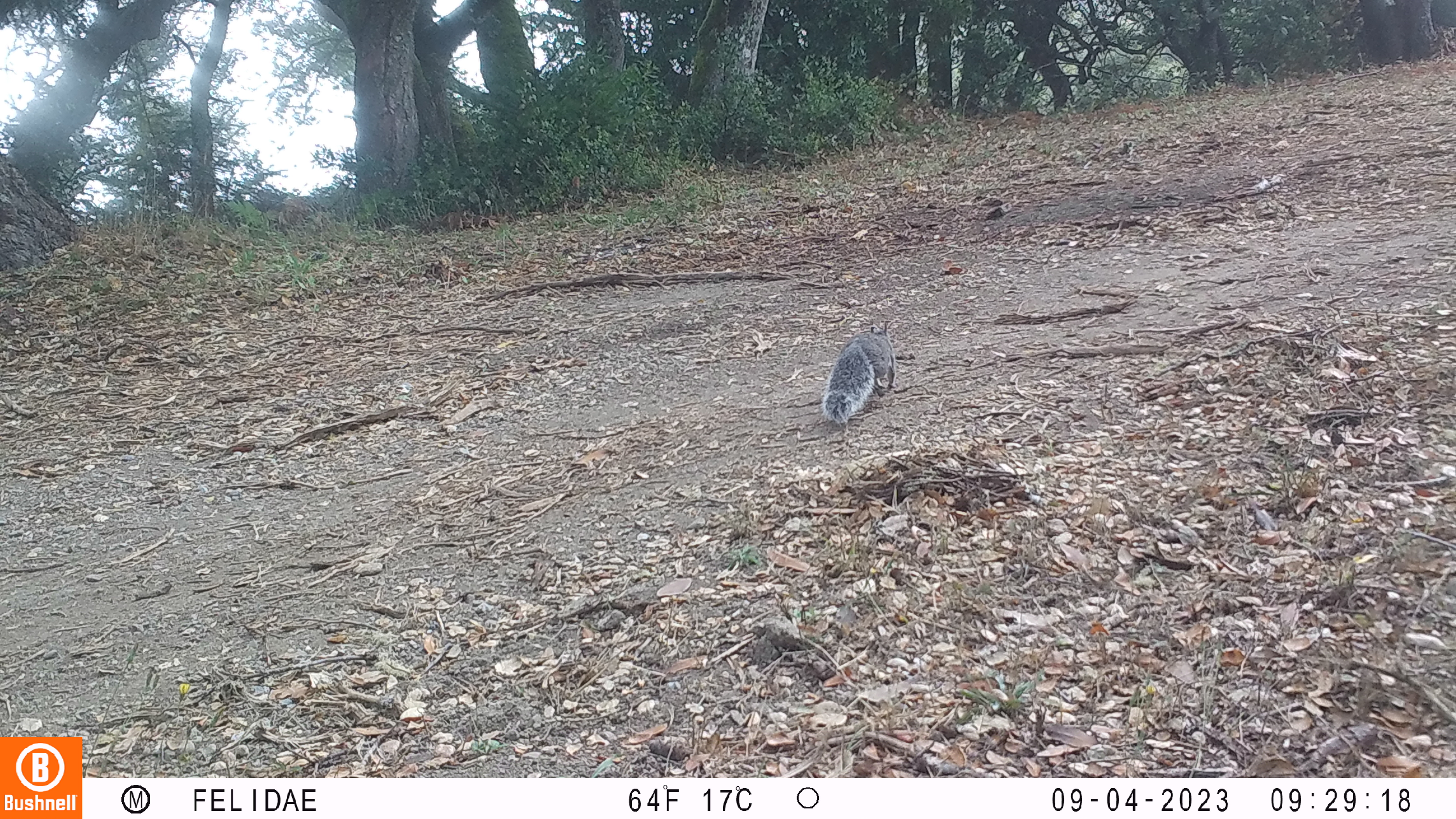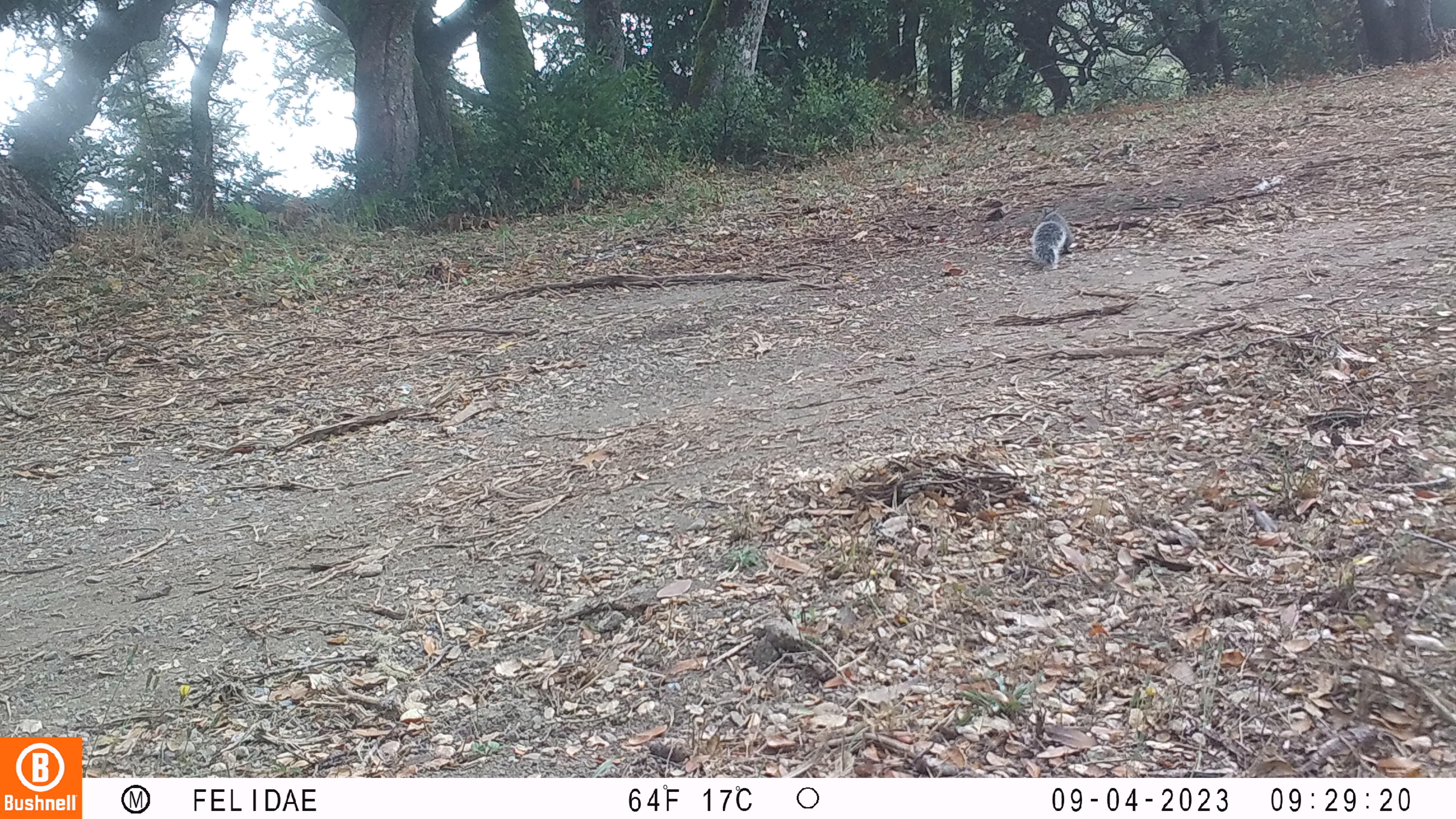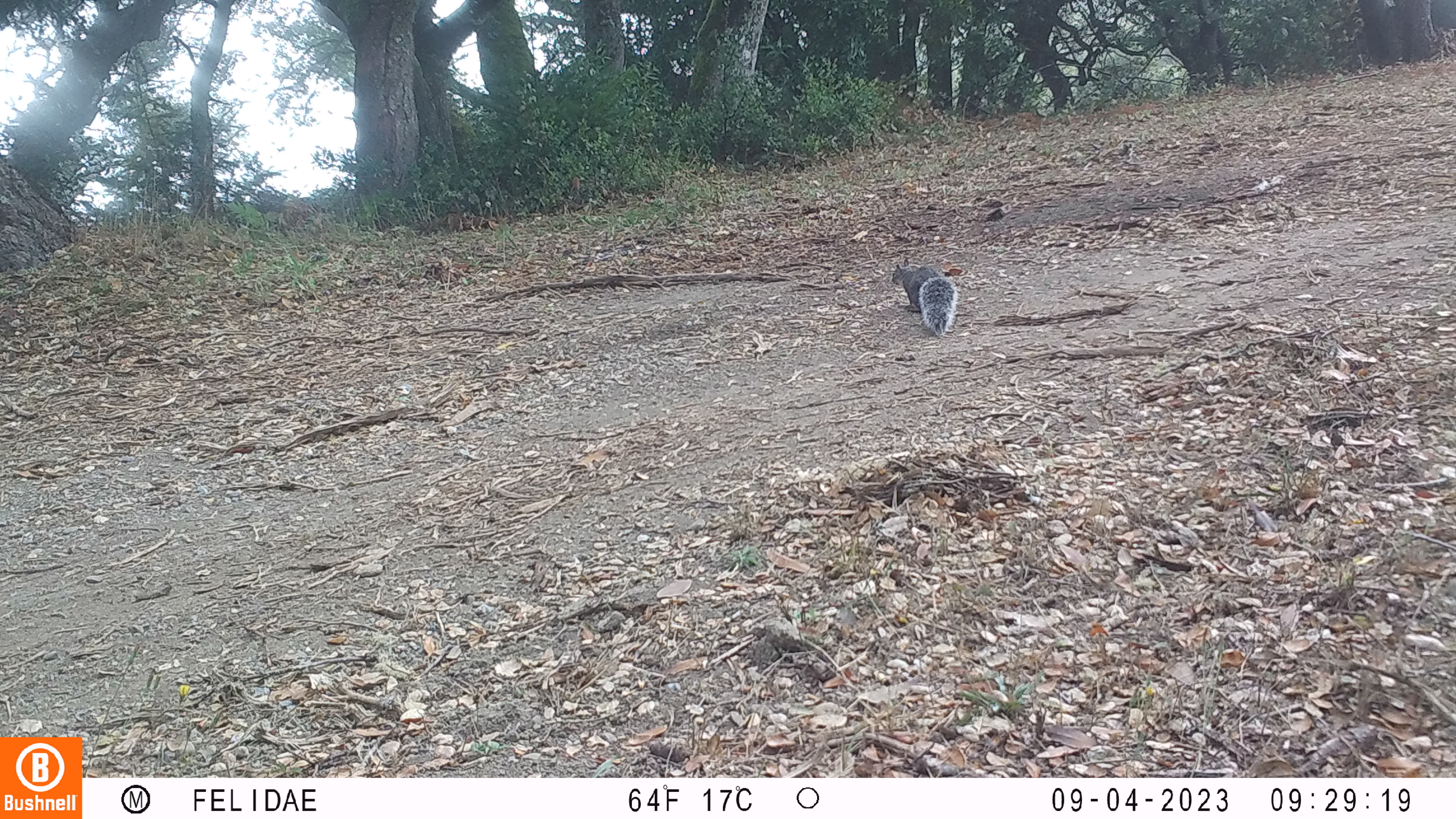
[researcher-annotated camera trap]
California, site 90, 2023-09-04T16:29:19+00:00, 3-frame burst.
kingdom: Animalia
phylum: Chordata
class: Mammalia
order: Rodentia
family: Sciuridae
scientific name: Sciuridae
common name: squirrel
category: unknown squirrel